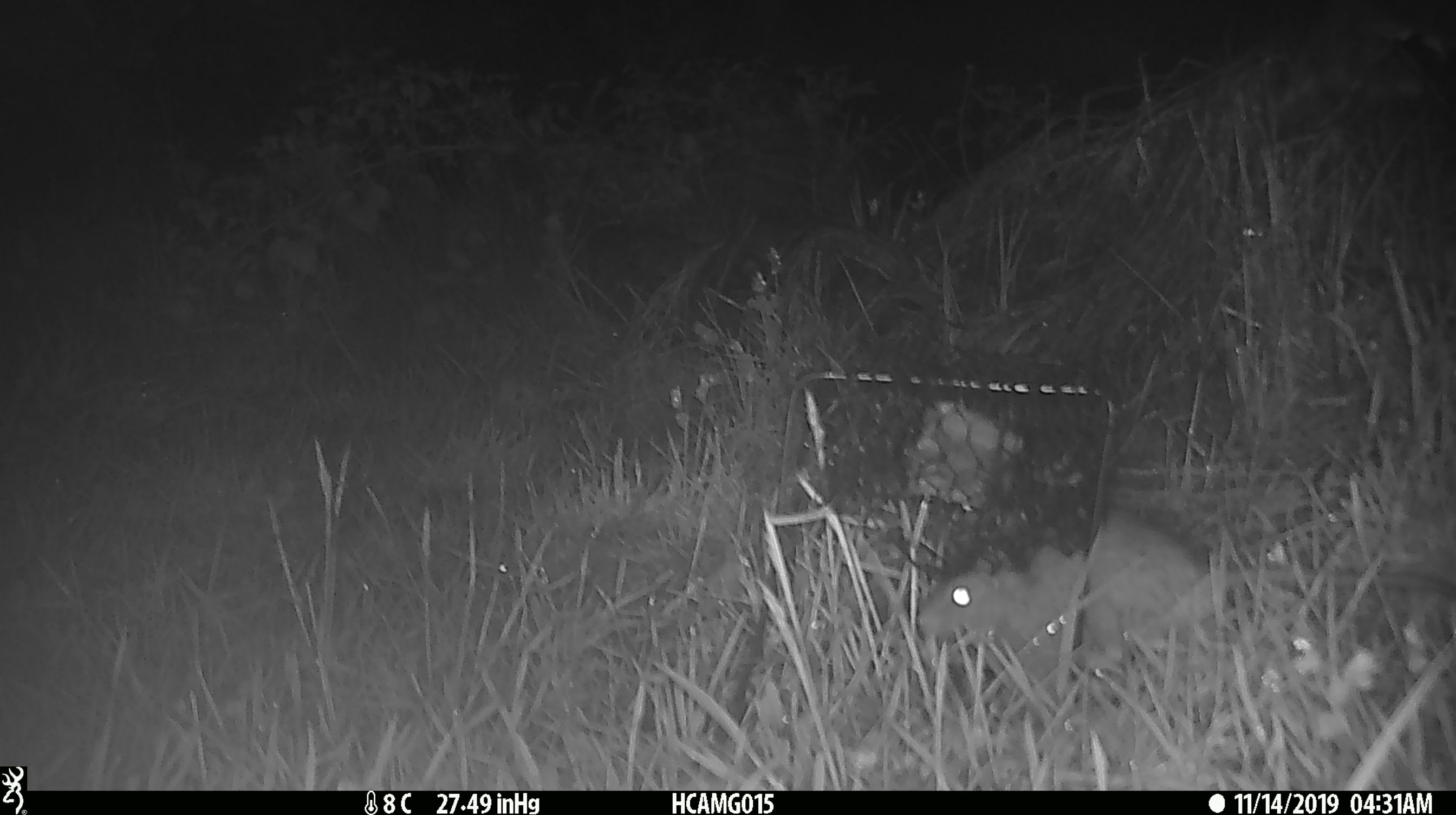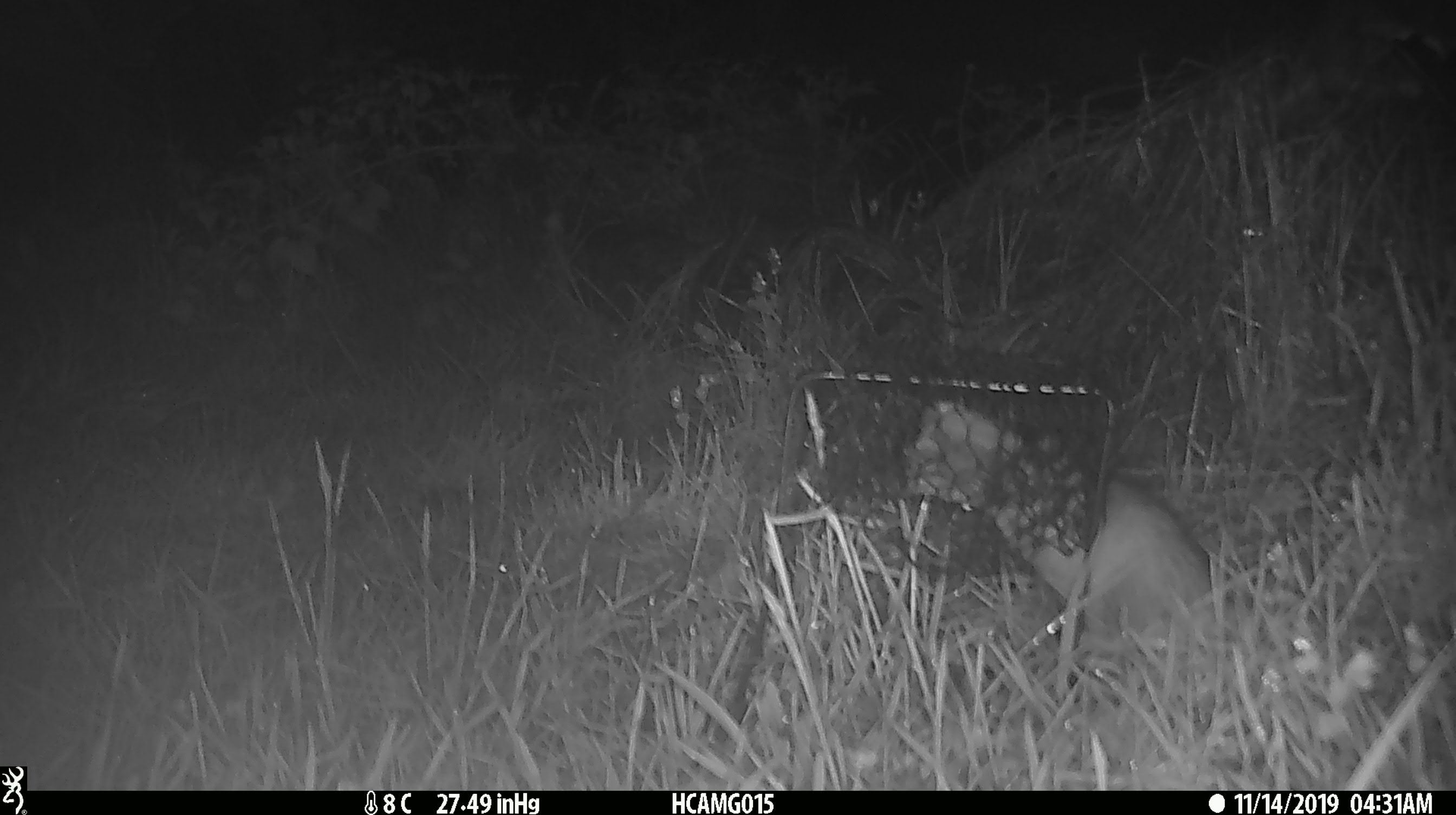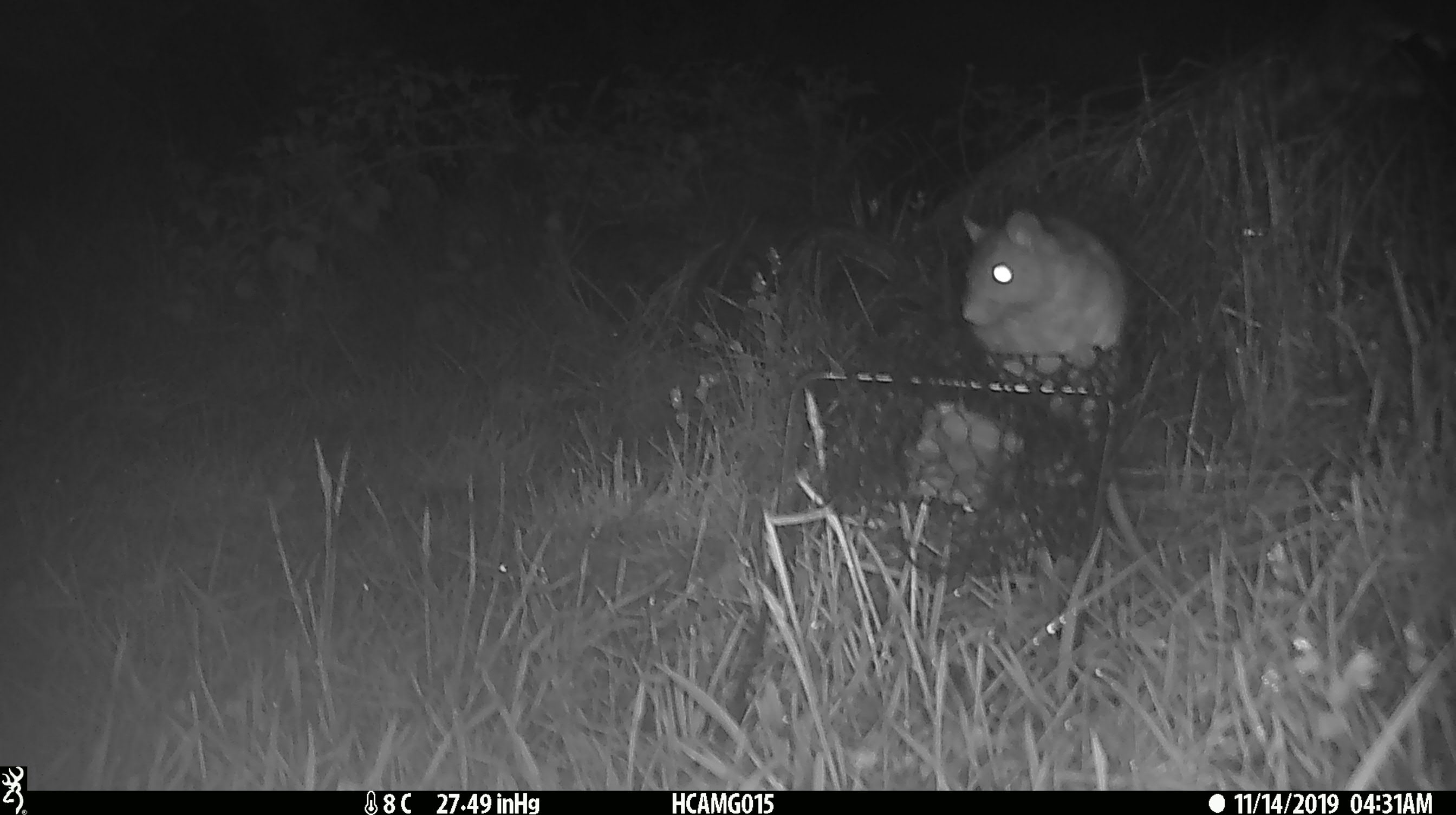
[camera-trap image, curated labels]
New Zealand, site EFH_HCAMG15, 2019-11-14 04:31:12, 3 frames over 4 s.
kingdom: Animalia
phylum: Chordata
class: Mammalia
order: Rodentia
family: Muridae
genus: Rattus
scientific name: Rattus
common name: rat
Rat (Rattus).